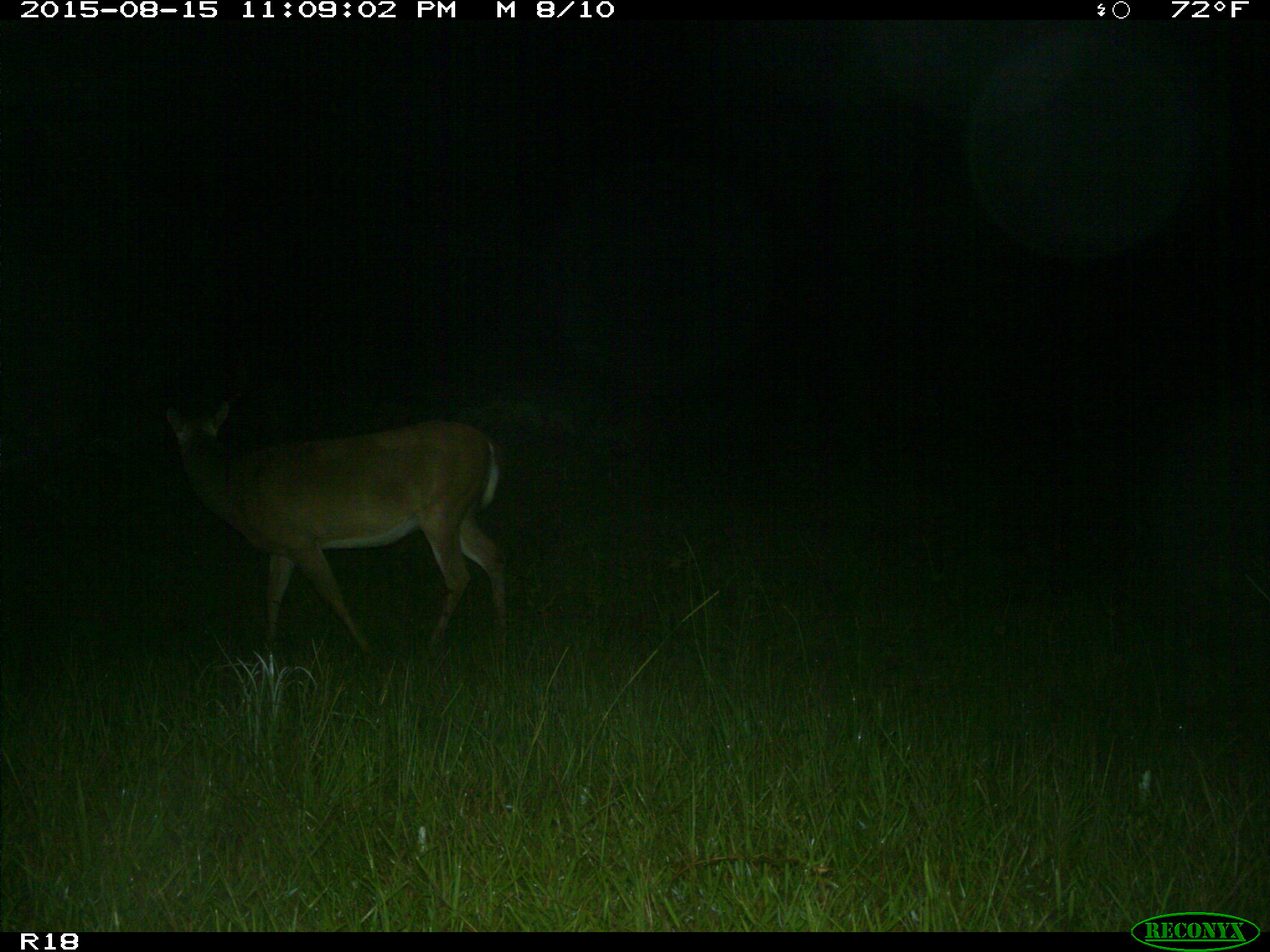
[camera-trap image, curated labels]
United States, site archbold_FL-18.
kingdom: Animalia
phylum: Chordata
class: Mammalia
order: Artiodactyla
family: Cervidae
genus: Odocoileus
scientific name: Odocoileus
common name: deer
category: unidentified deer